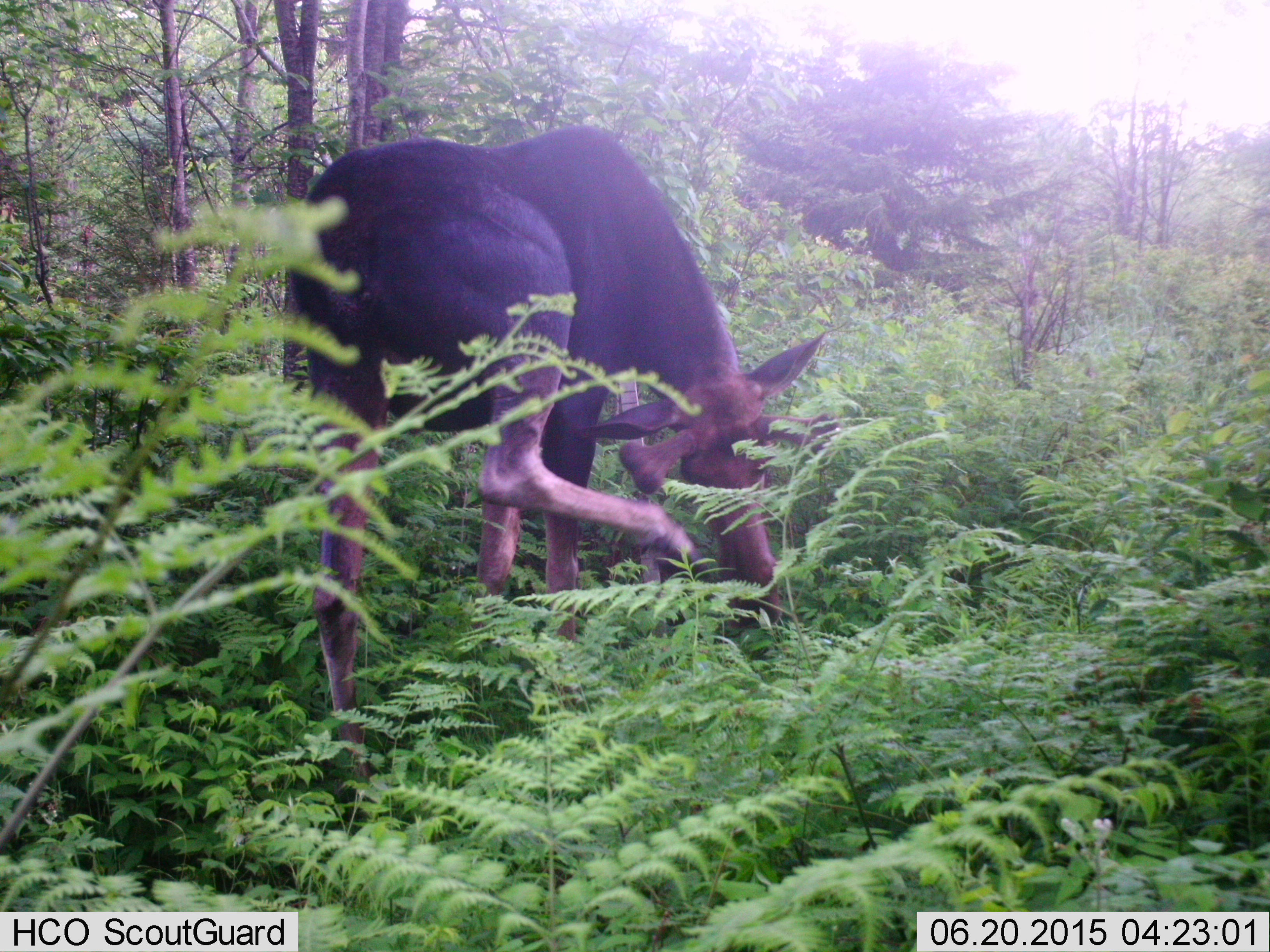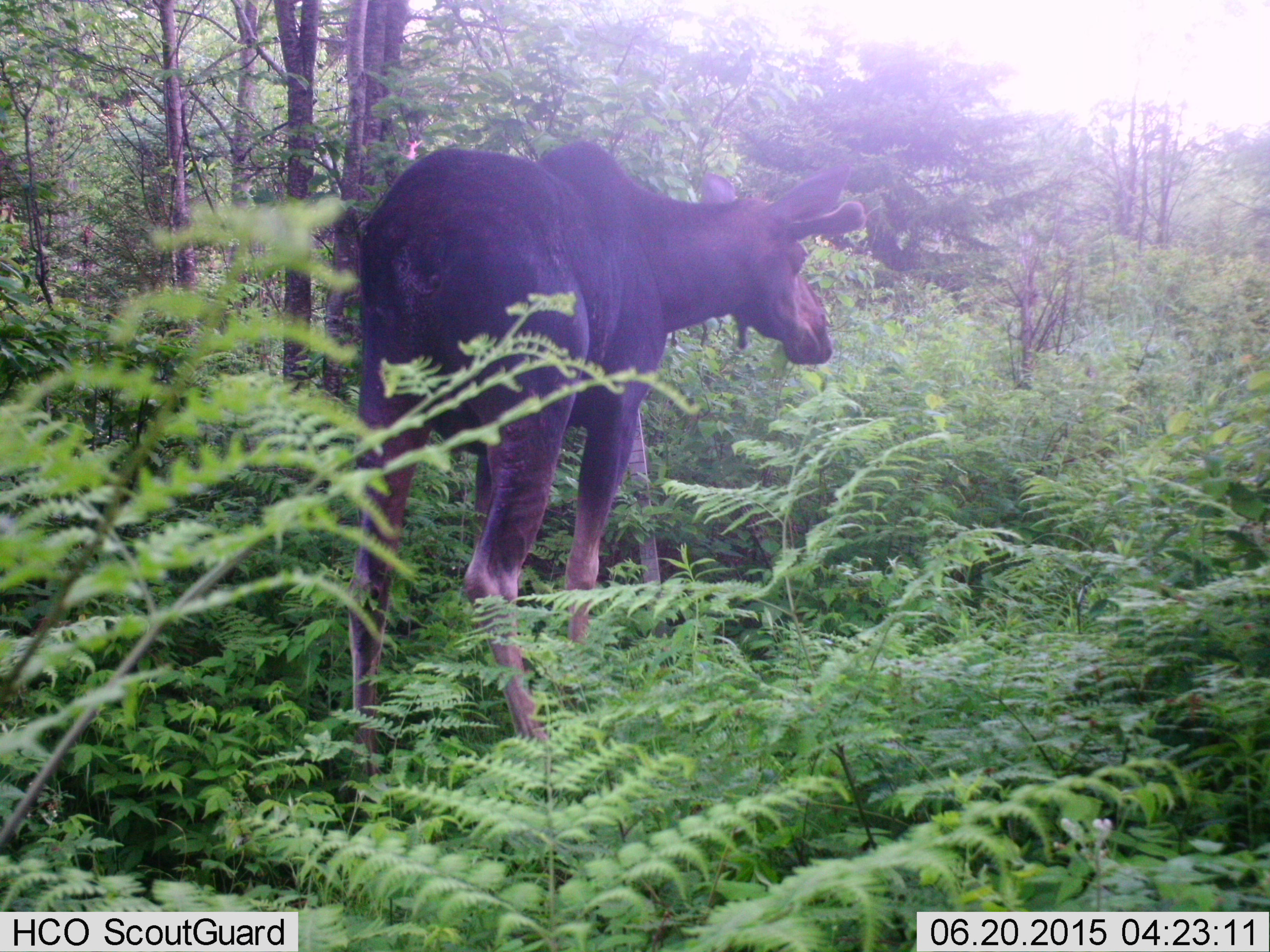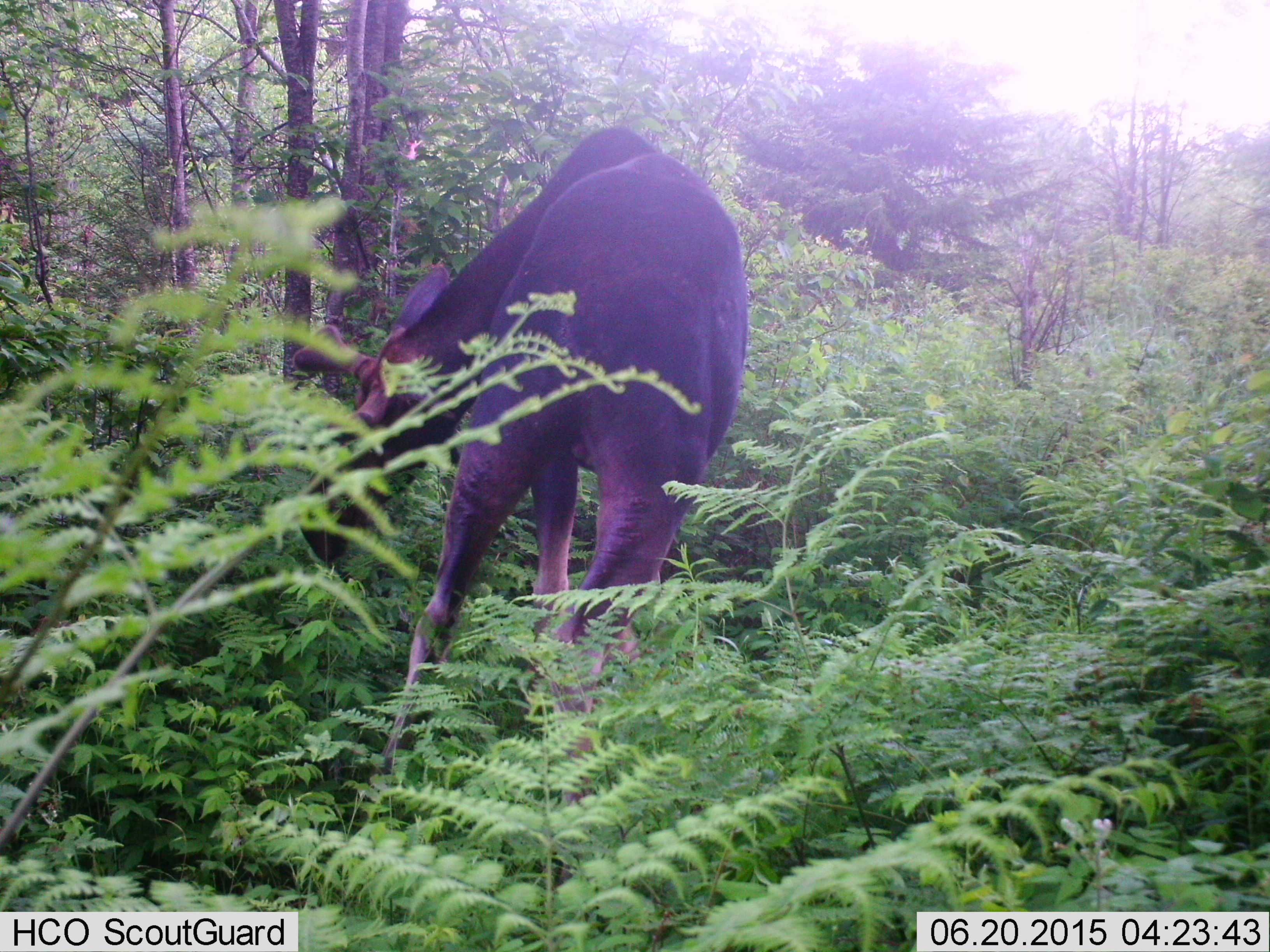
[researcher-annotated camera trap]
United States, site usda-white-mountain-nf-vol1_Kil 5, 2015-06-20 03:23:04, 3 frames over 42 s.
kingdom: Animalia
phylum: Chordata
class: Mammalia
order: Artiodactyla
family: Cervidae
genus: Alces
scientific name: Alces alces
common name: moose